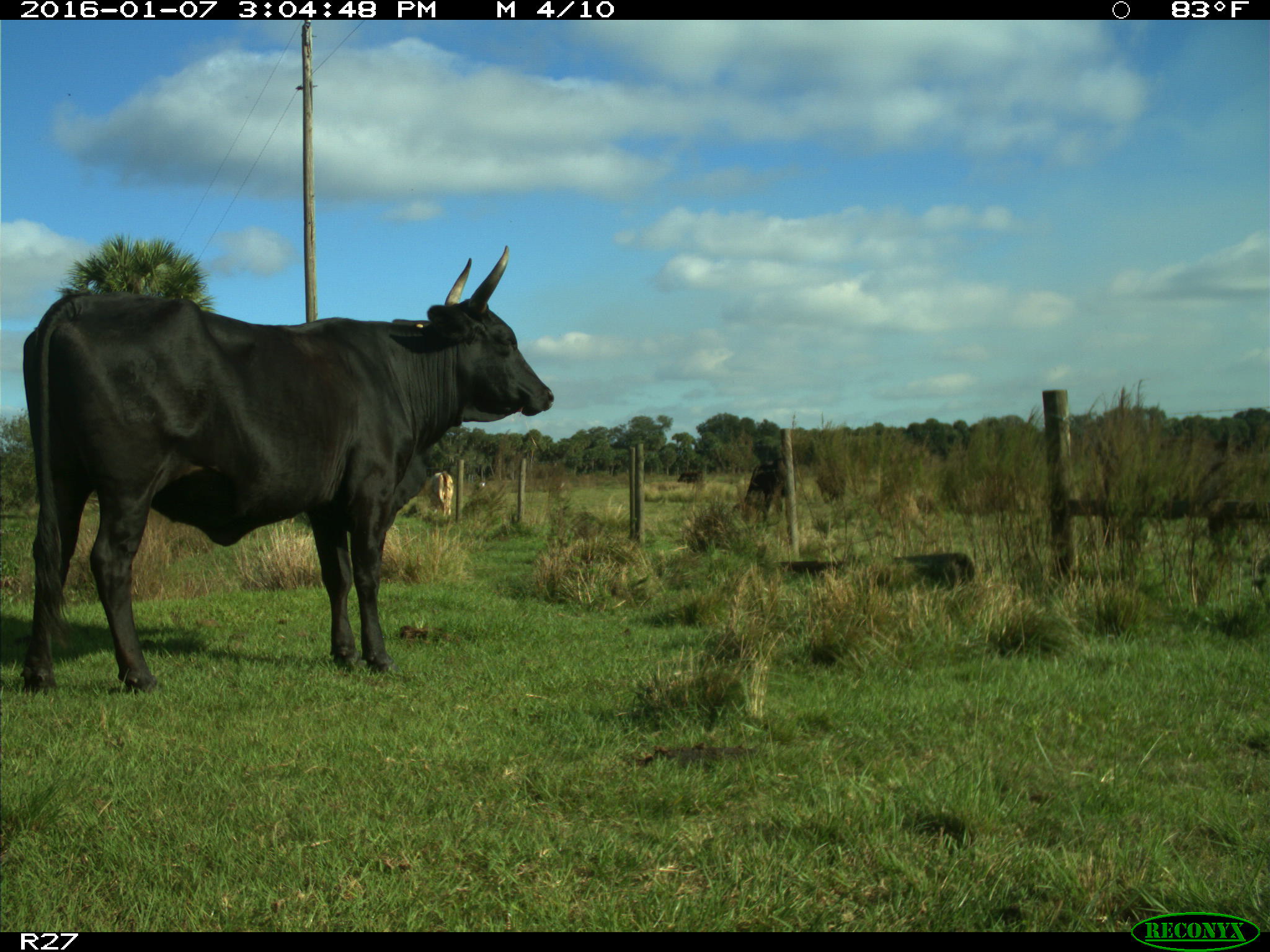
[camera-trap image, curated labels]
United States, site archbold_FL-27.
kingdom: Animalia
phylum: Chordata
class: Mammalia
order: Artiodactyla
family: Bovidae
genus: Bos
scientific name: Bos taurus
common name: domestic cow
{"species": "Bos taurus (domestic cow)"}